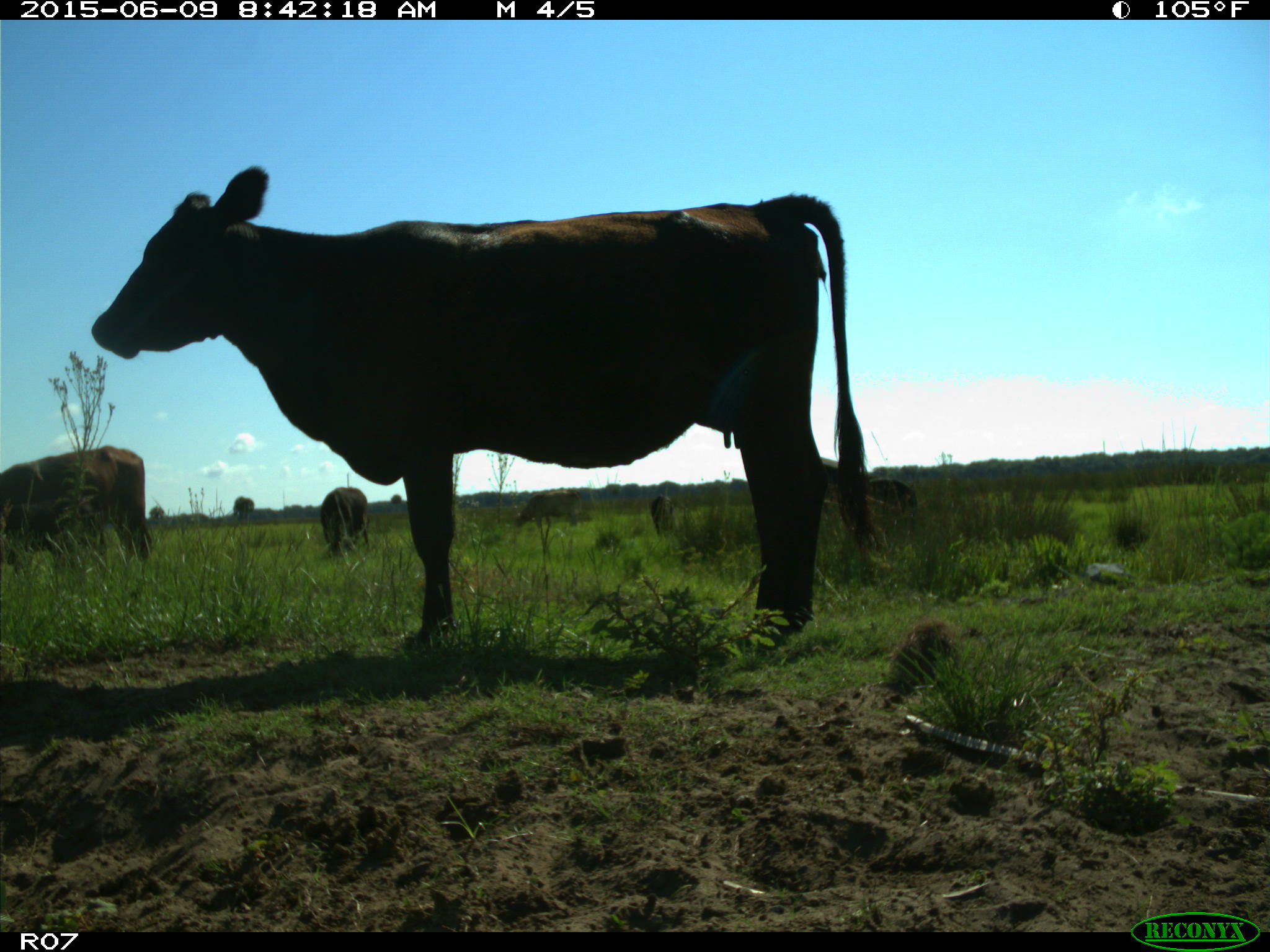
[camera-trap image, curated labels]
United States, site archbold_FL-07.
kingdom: Animalia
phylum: Chordata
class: Mammalia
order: Artiodactyla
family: Bovidae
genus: Bos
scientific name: Bos taurus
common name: domestic cow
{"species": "Bos taurus (domestic cow)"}